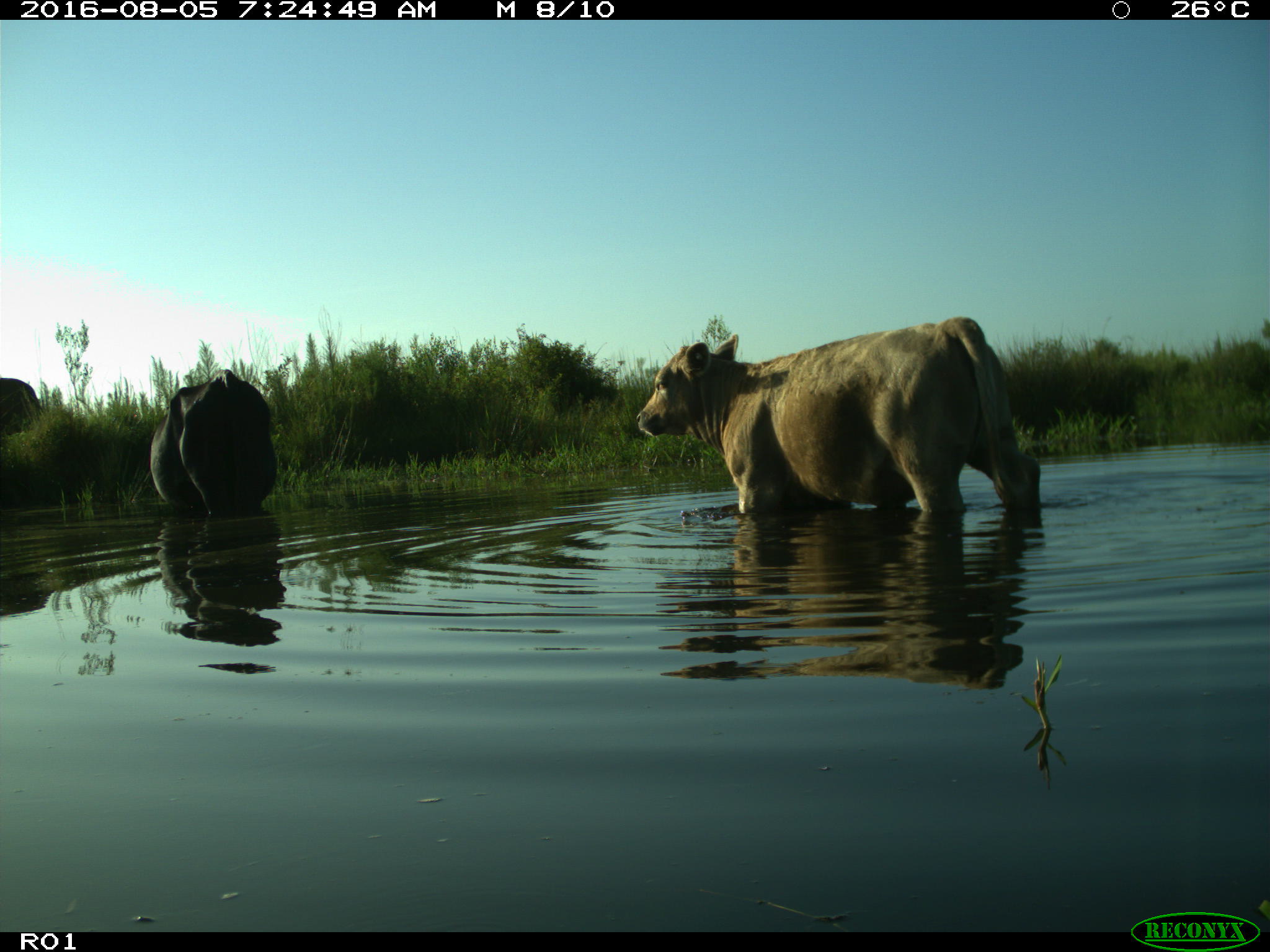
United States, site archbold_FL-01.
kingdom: Animalia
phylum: Chordata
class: Mammalia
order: Artiodactyla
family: Bovidae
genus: Bos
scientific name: Bos taurus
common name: domestic cow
Bos taurus (domestic cow).